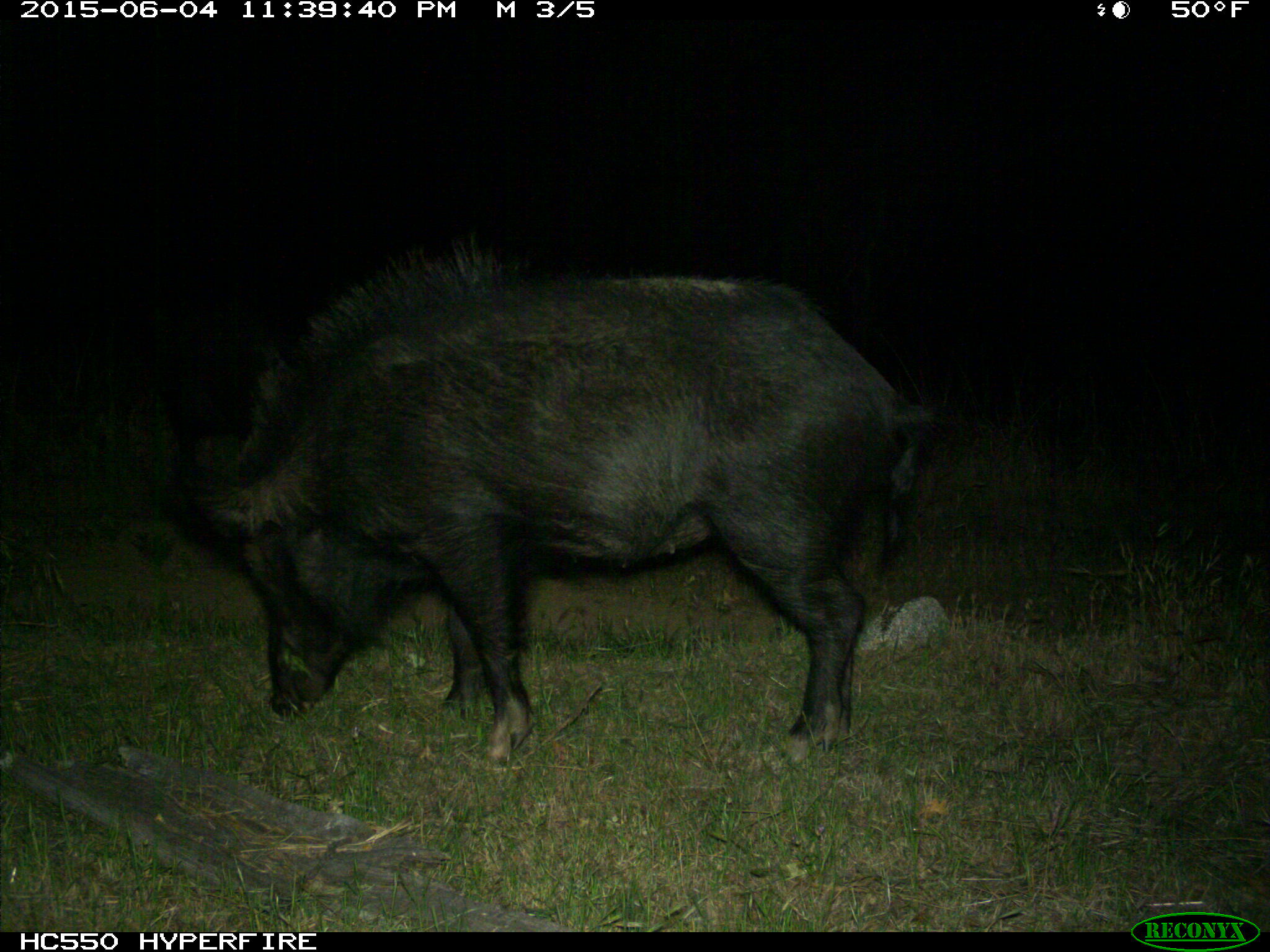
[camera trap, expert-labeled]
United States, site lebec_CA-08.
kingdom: Animalia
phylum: Chordata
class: Mammalia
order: Artiodactyla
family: Suidae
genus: Sus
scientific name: Sus scrofa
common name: wild boar